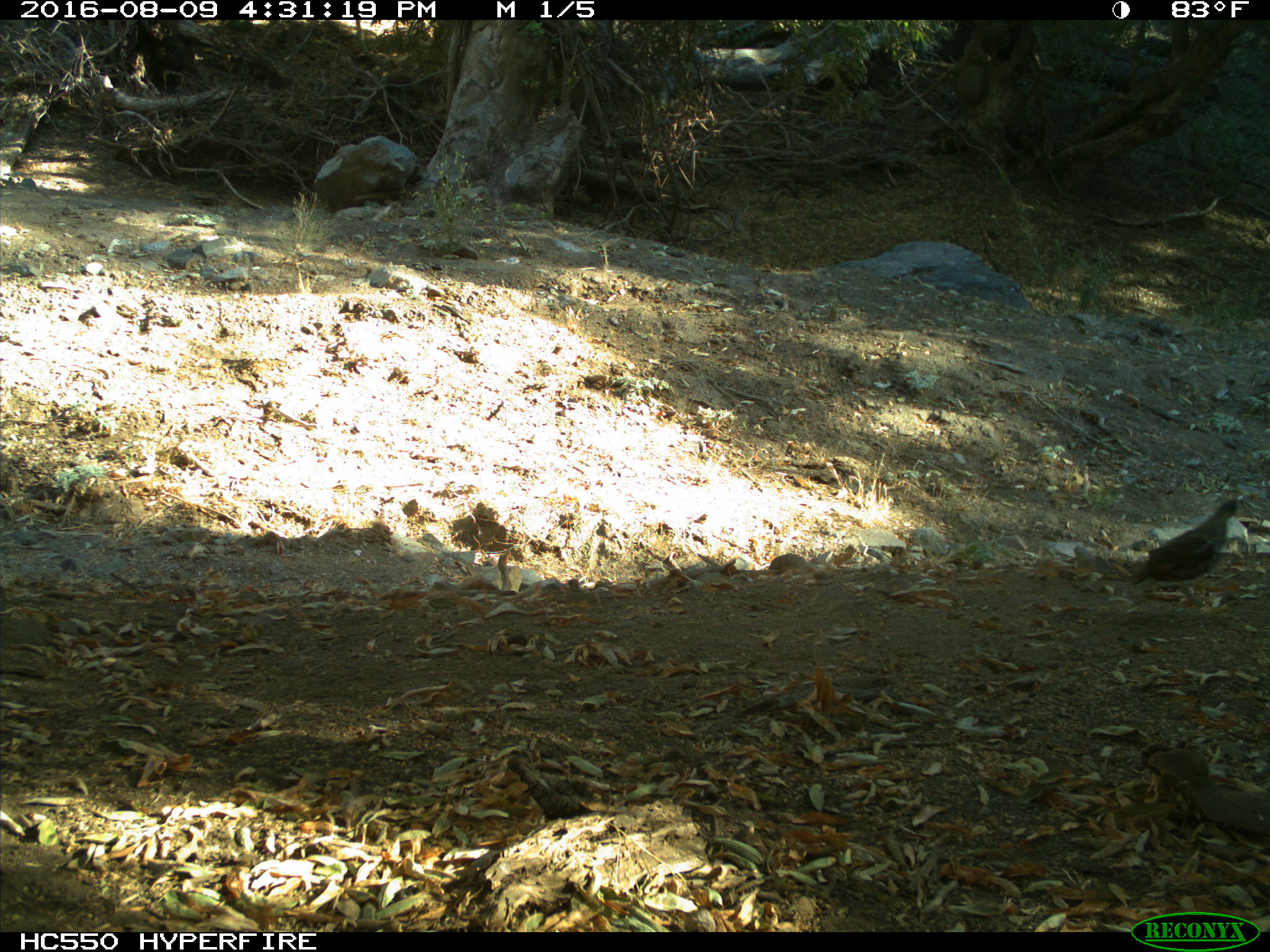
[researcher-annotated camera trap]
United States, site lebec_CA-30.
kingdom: Animalia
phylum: Chordata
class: Aves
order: Galliformes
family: Odontophoridae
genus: Callipepla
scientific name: Callipepla californica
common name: california quail